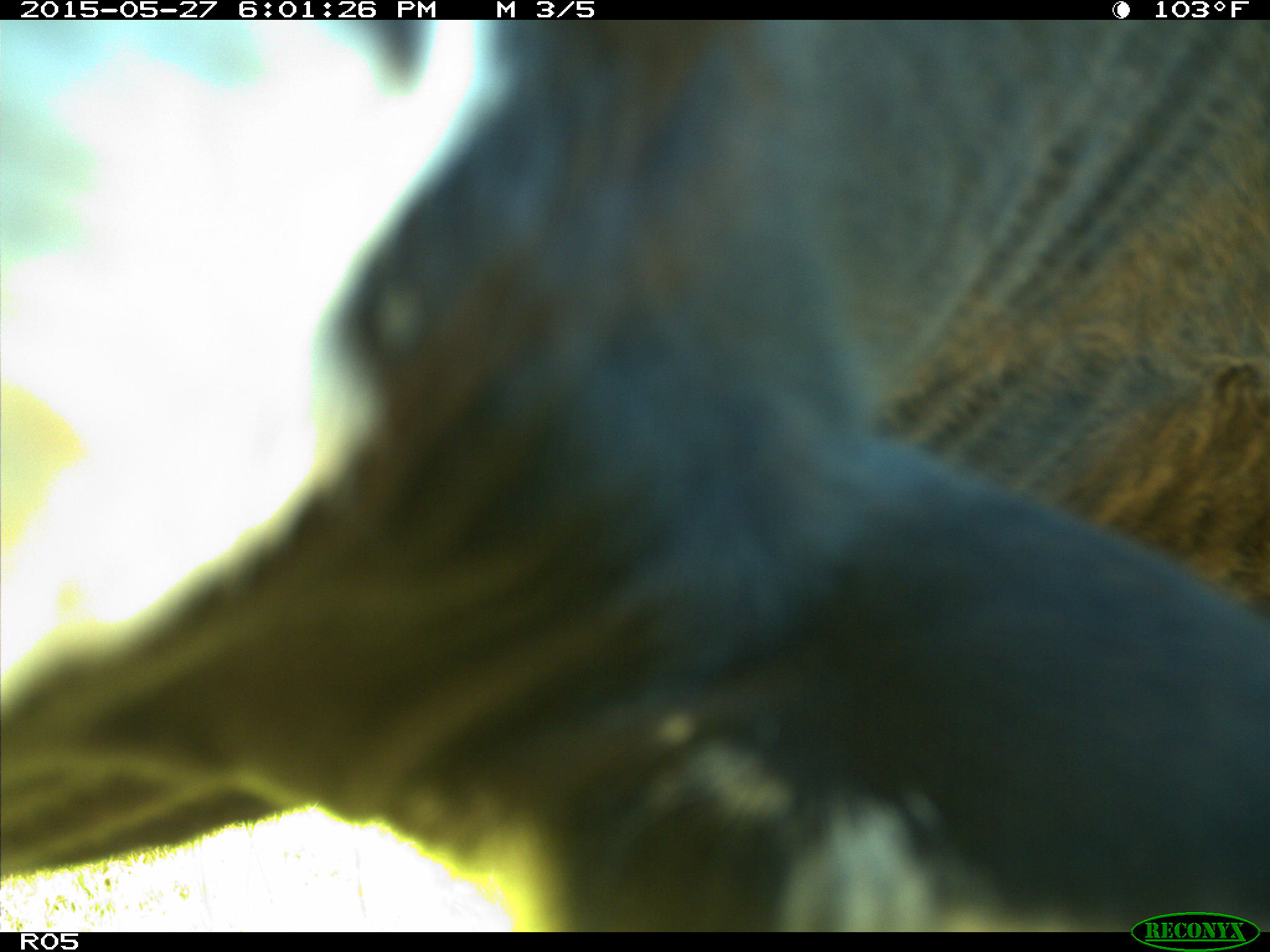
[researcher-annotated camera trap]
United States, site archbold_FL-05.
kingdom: Animalia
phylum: Chordata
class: Mammalia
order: Artiodactyla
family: Bovidae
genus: Bos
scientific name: Bos taurus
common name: domestic cow